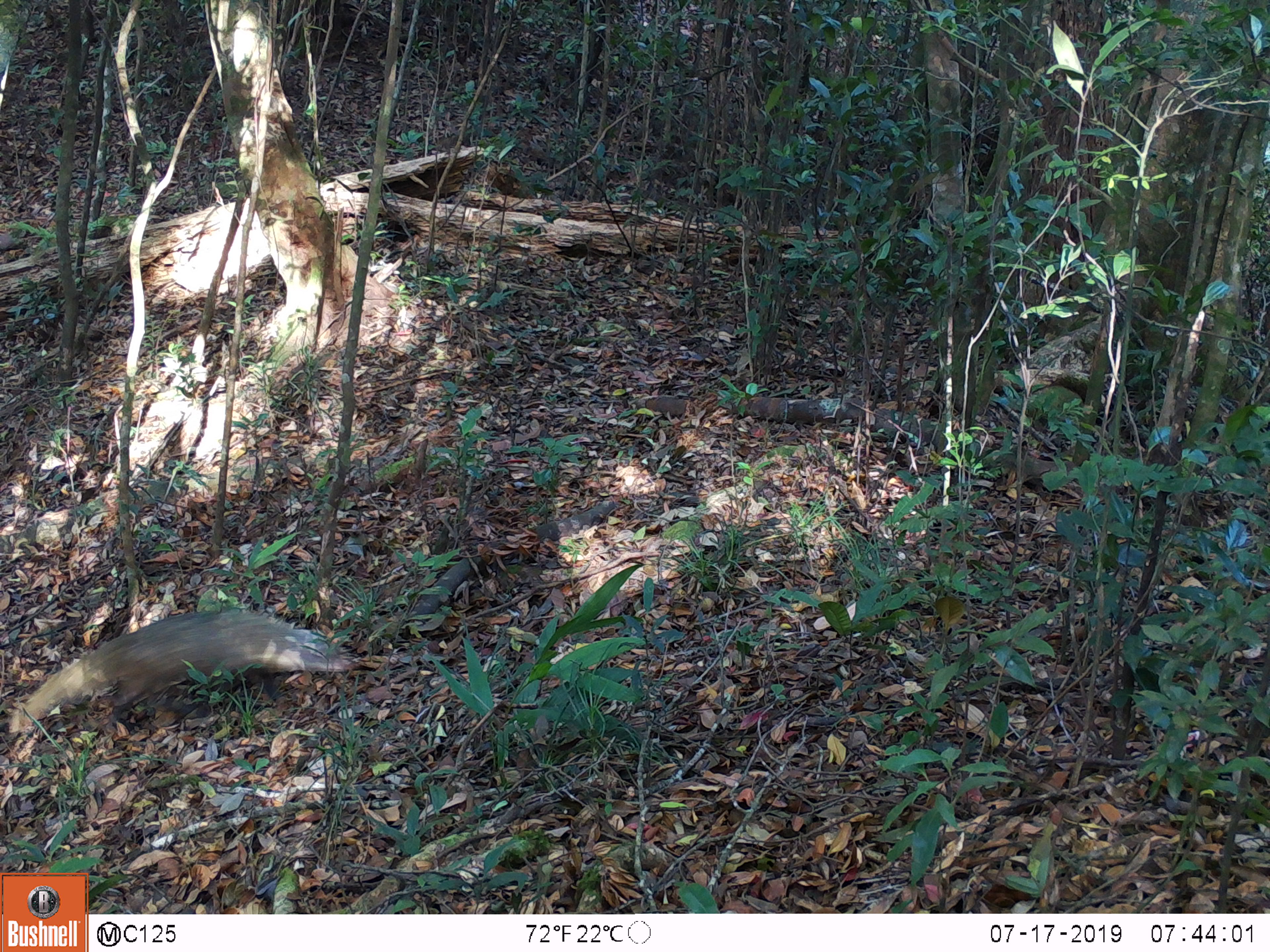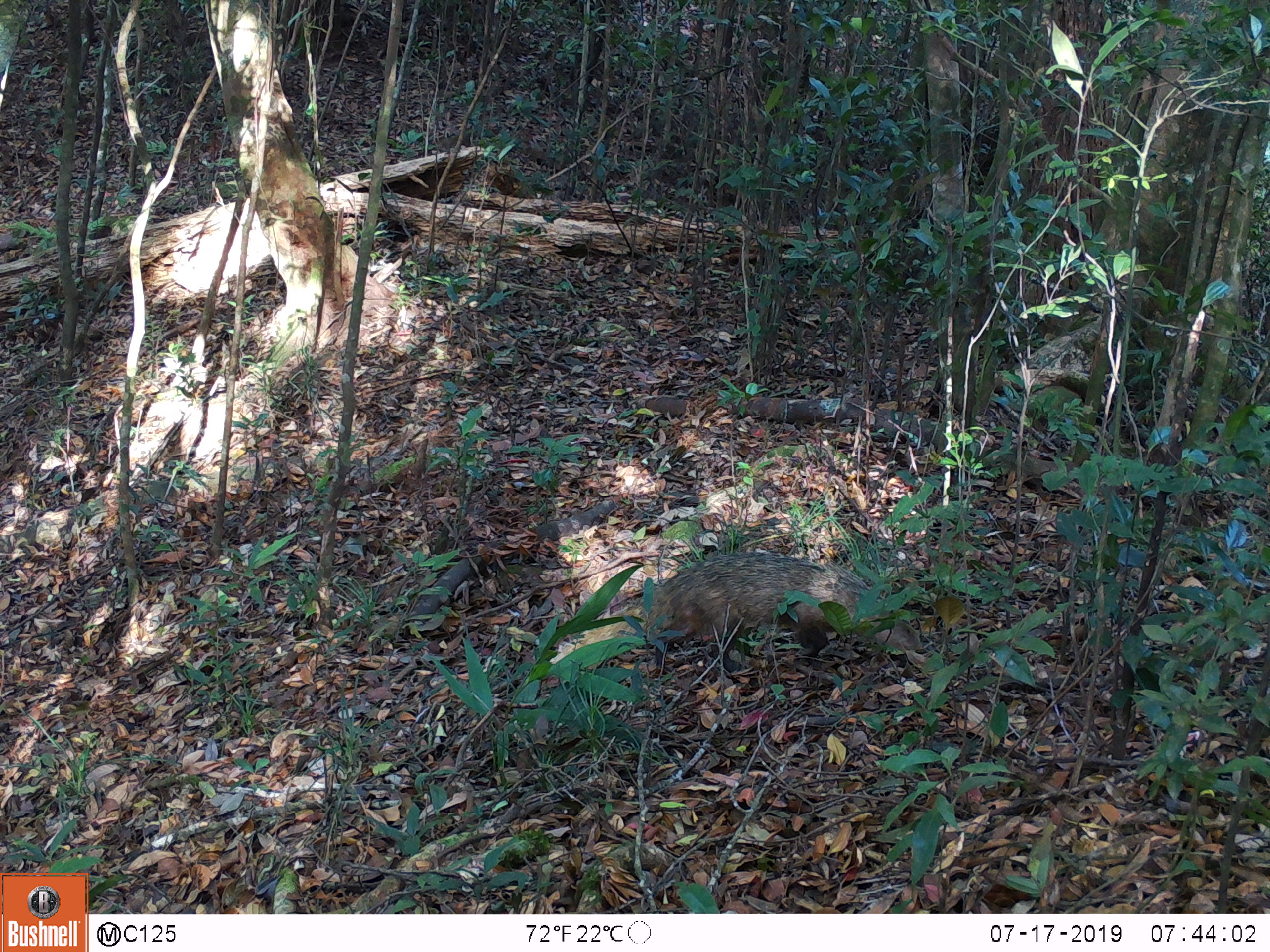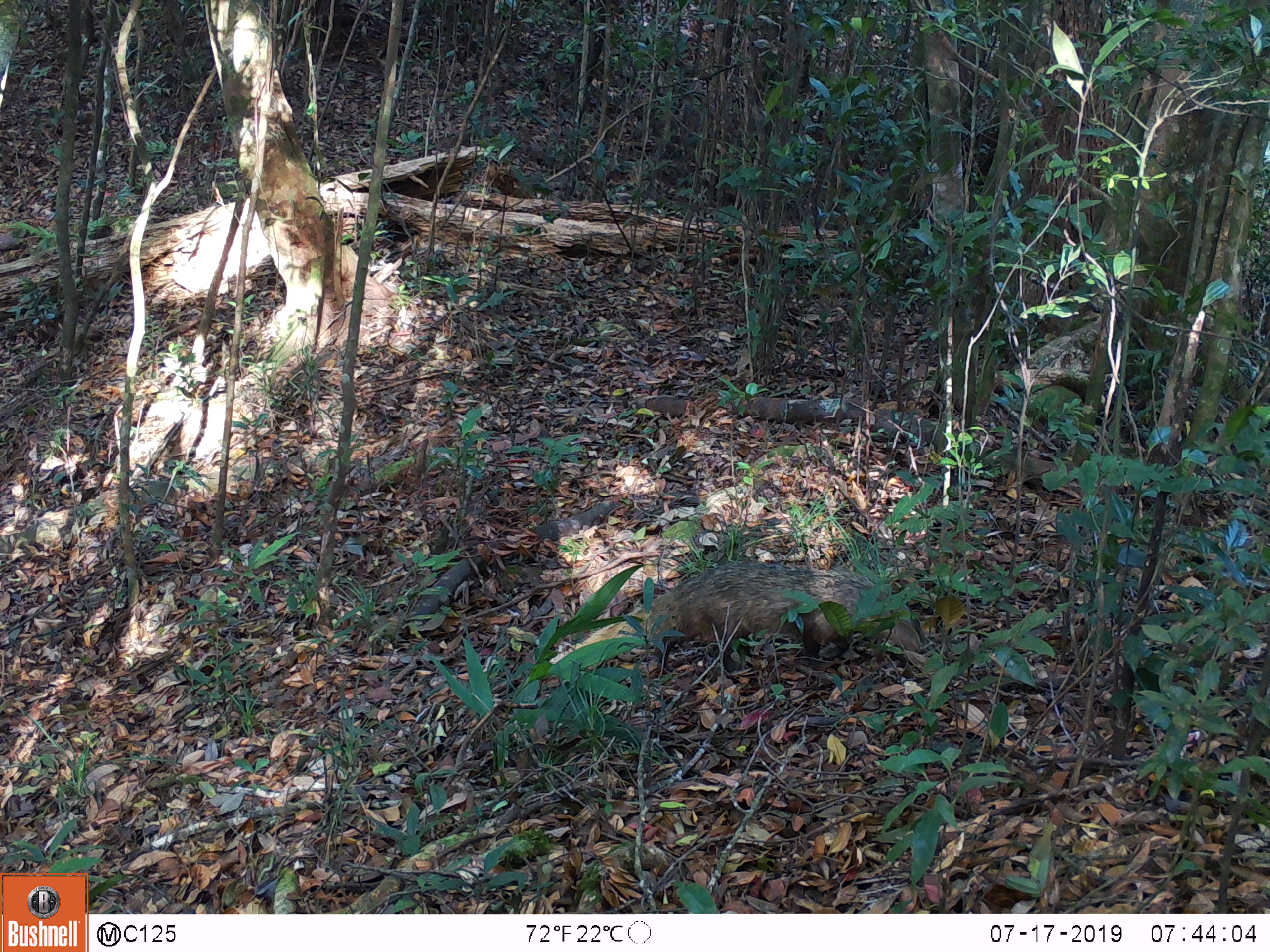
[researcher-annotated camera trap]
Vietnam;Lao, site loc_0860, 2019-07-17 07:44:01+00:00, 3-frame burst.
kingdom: Animalia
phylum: Chordata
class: Mammalia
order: Carnivora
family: Herpestidae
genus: Urva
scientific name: Urva urva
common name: crab-eating mongoose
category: crab eating mongoose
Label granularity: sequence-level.